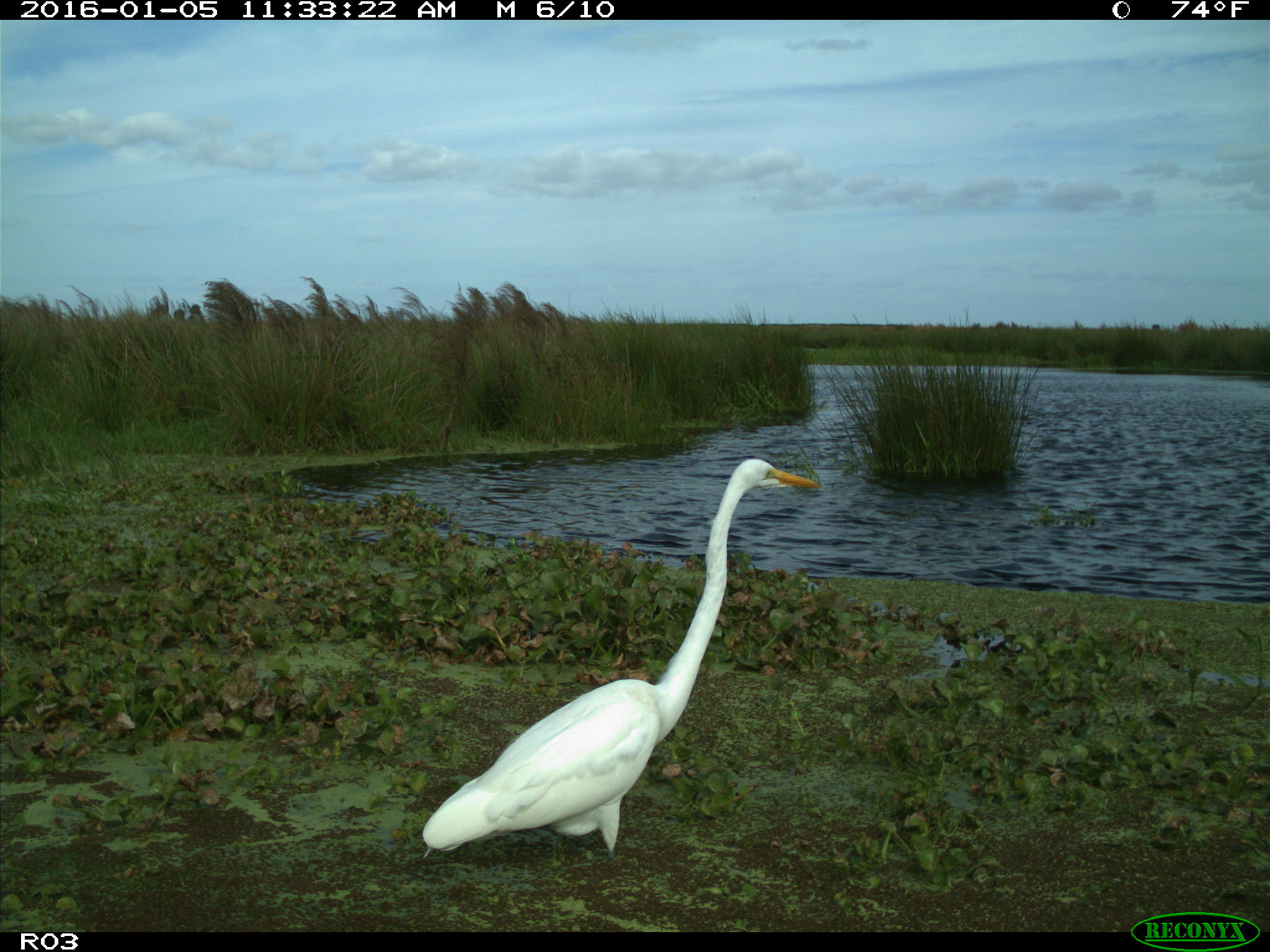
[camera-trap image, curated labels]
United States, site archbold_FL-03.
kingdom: Animalia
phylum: Chordata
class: Aves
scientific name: Aves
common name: birds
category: unidentified bird